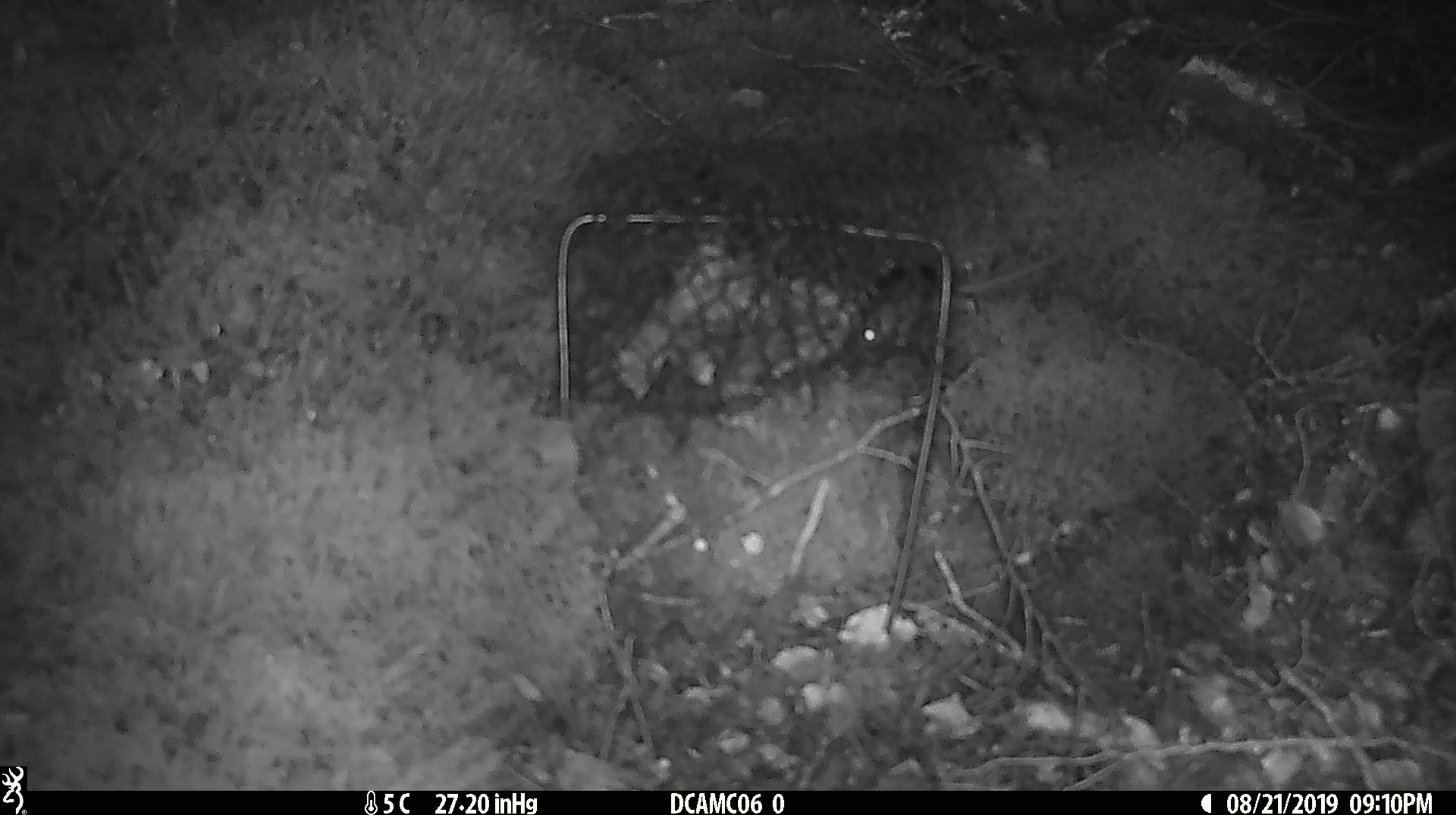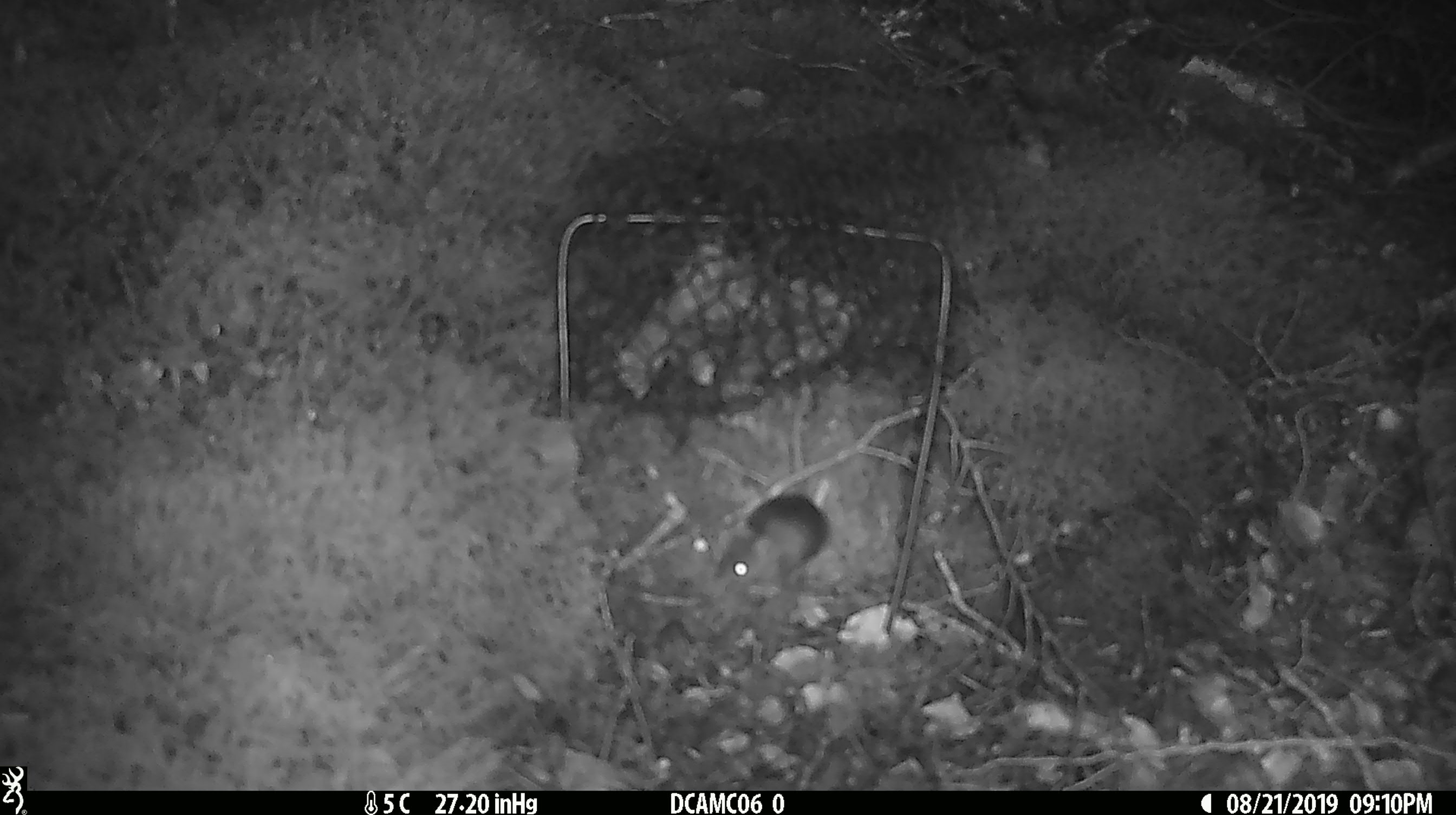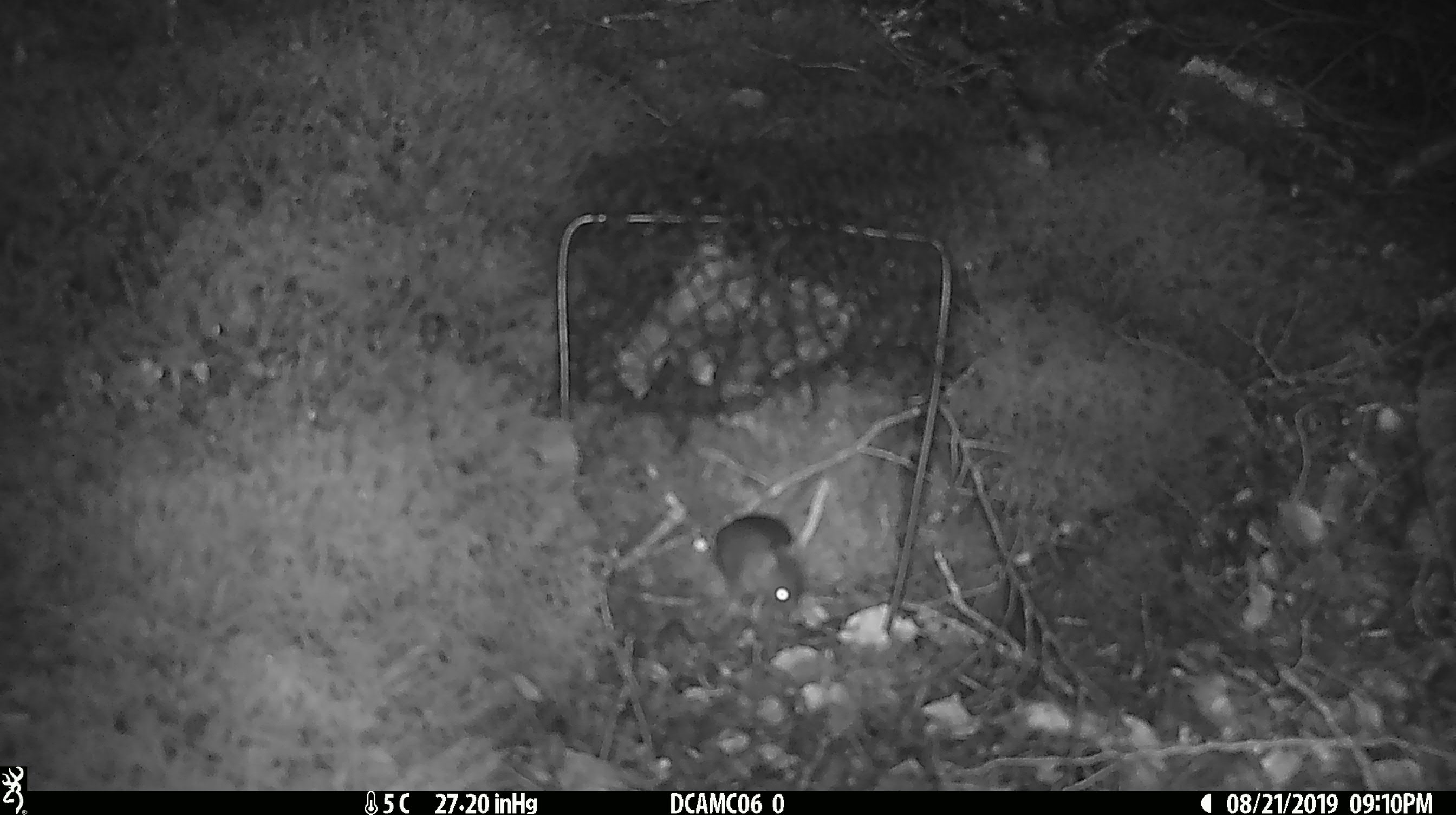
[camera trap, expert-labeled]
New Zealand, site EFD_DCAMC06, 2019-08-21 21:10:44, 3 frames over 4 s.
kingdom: Animalia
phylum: Chordata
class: Mammalia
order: Rodentia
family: Muridae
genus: Mus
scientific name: Mus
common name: mouse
Mouse (Mus).